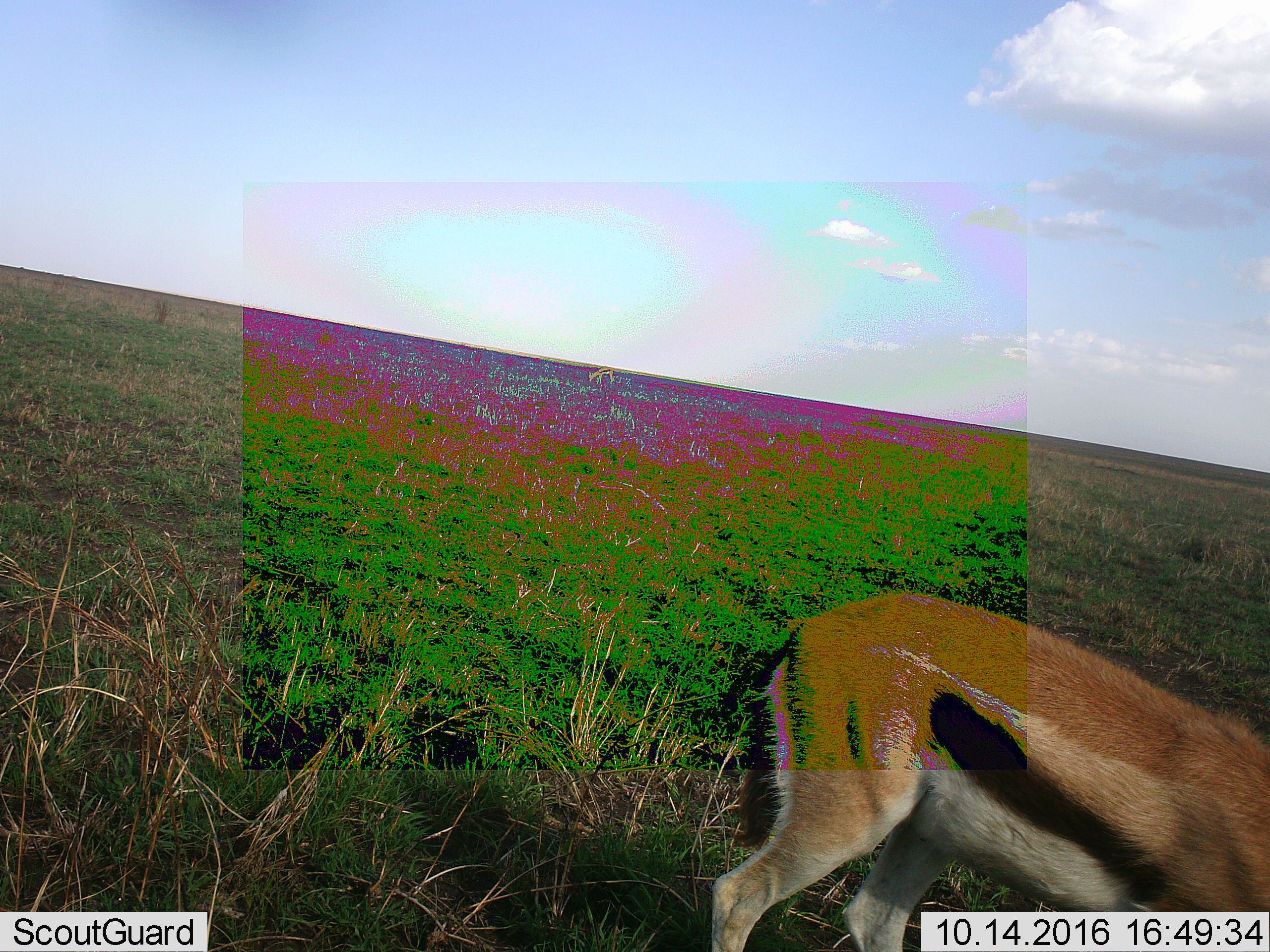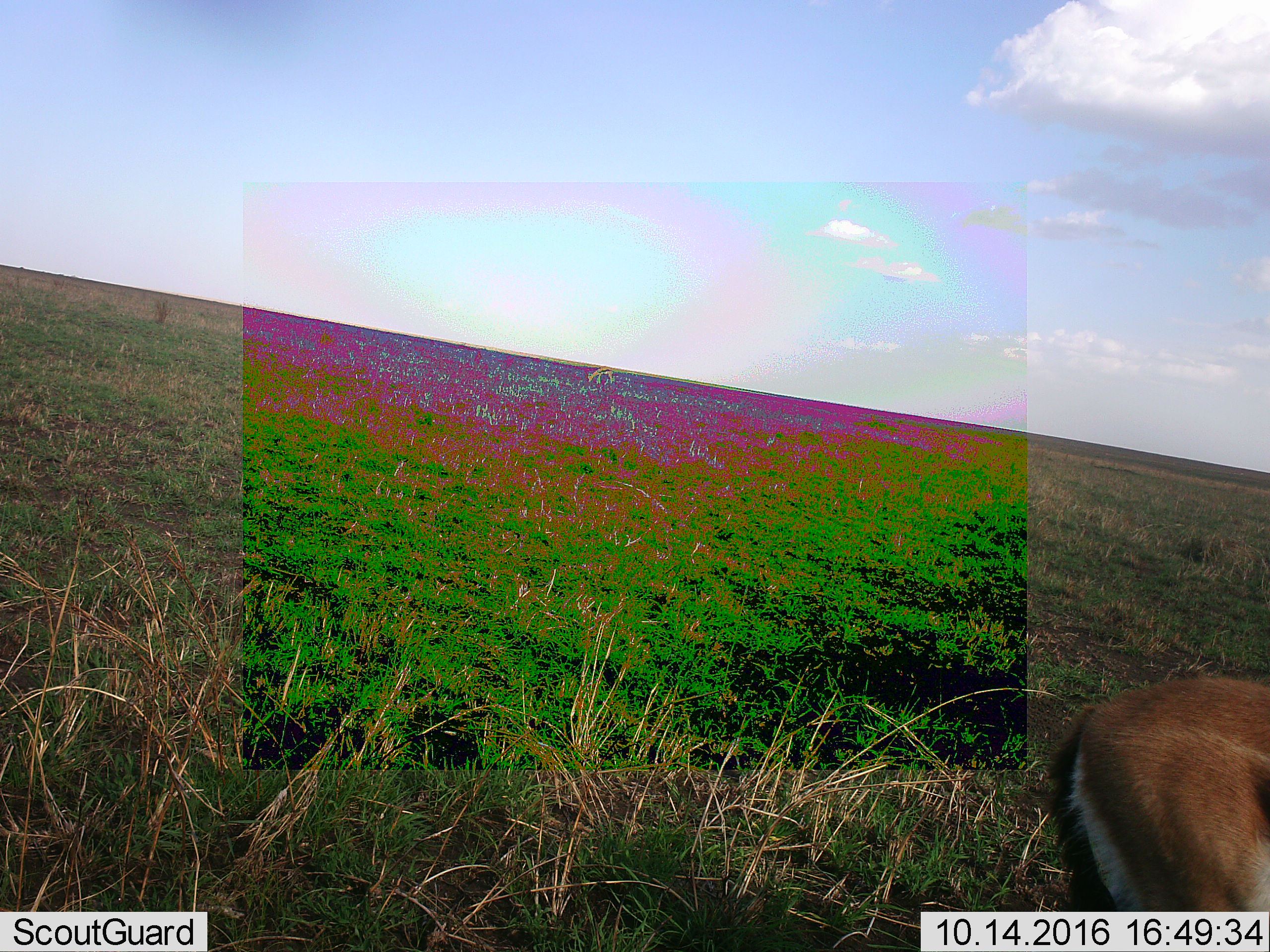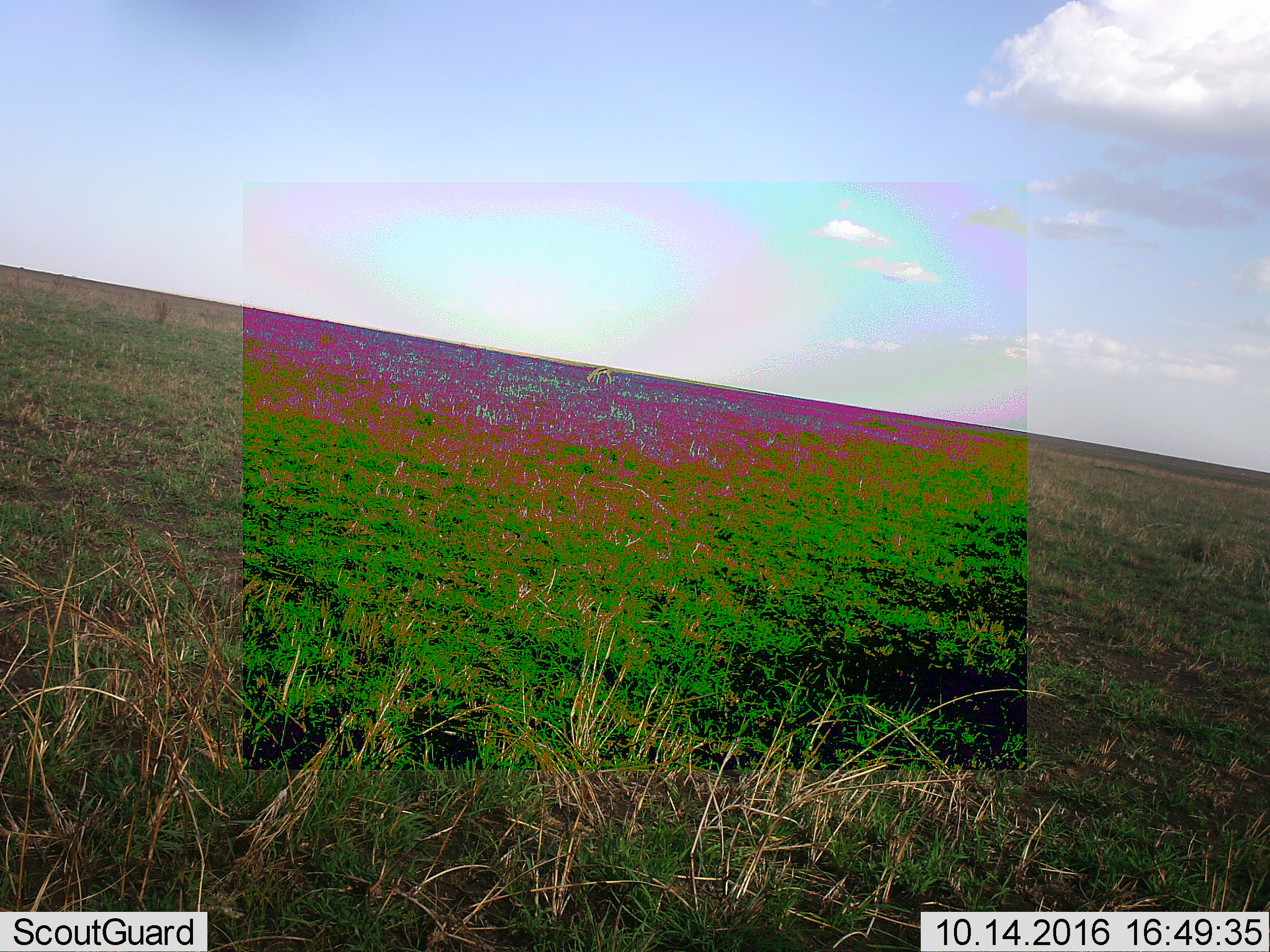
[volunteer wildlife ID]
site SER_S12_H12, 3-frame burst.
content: unidentified animal